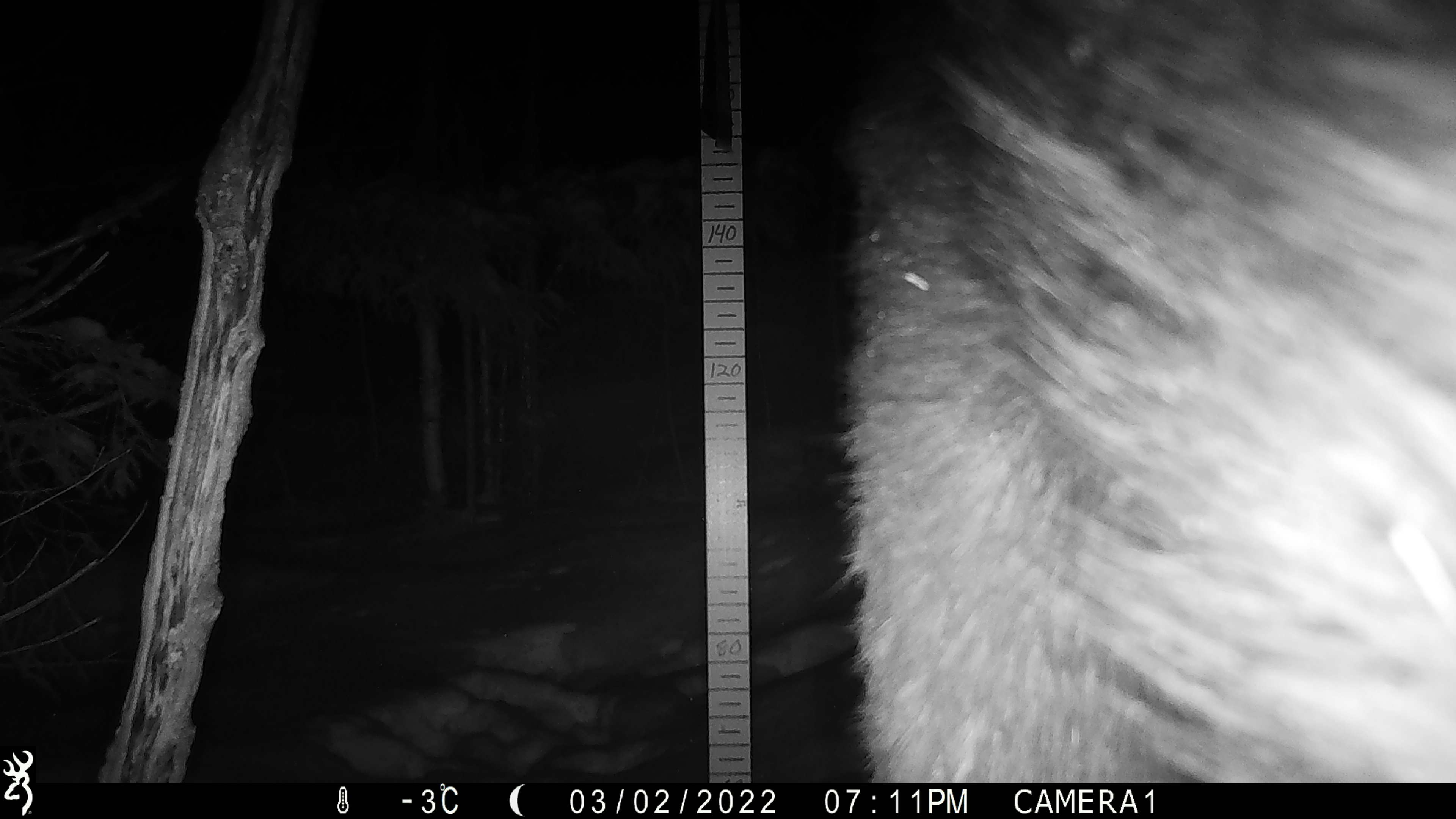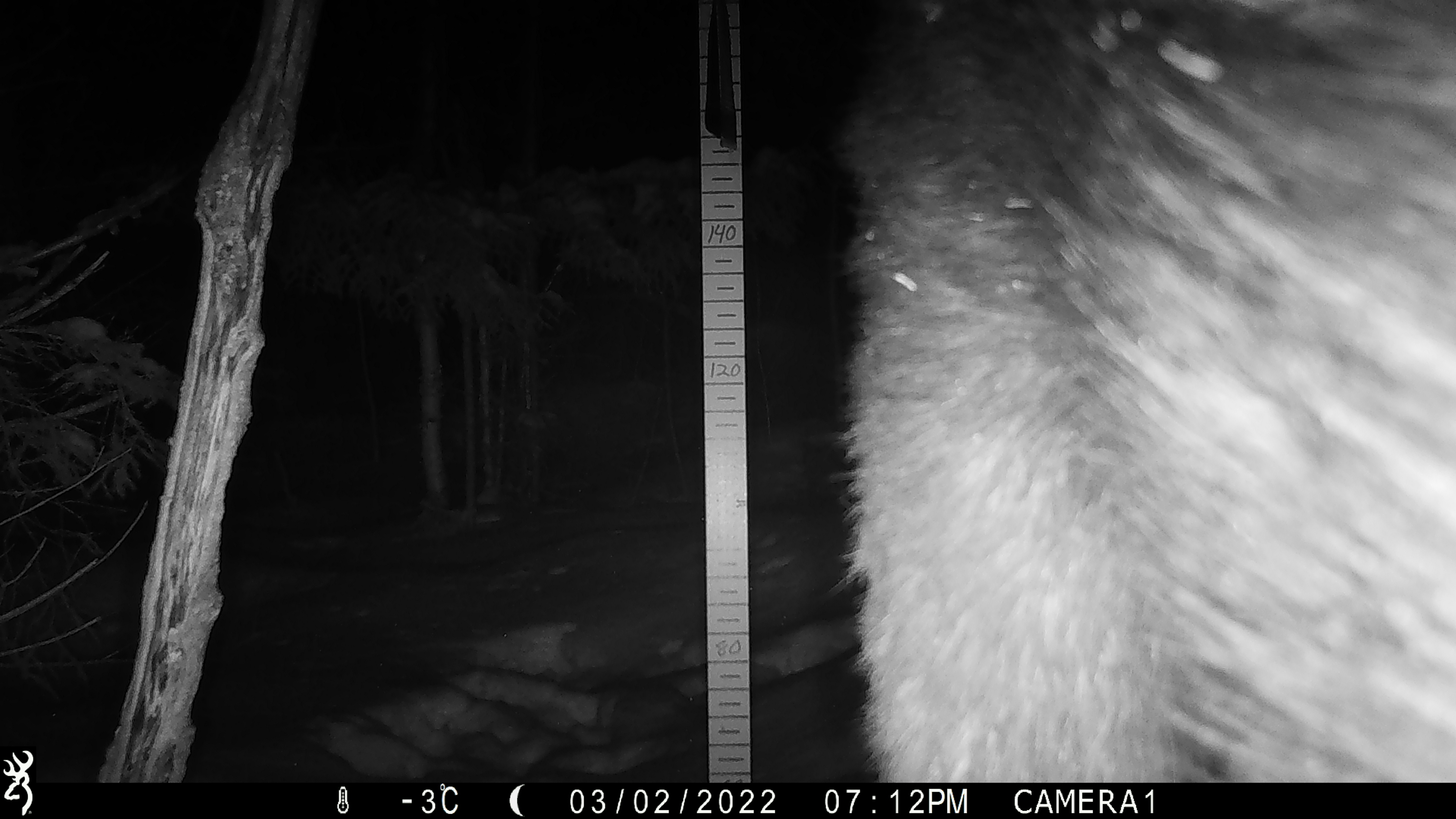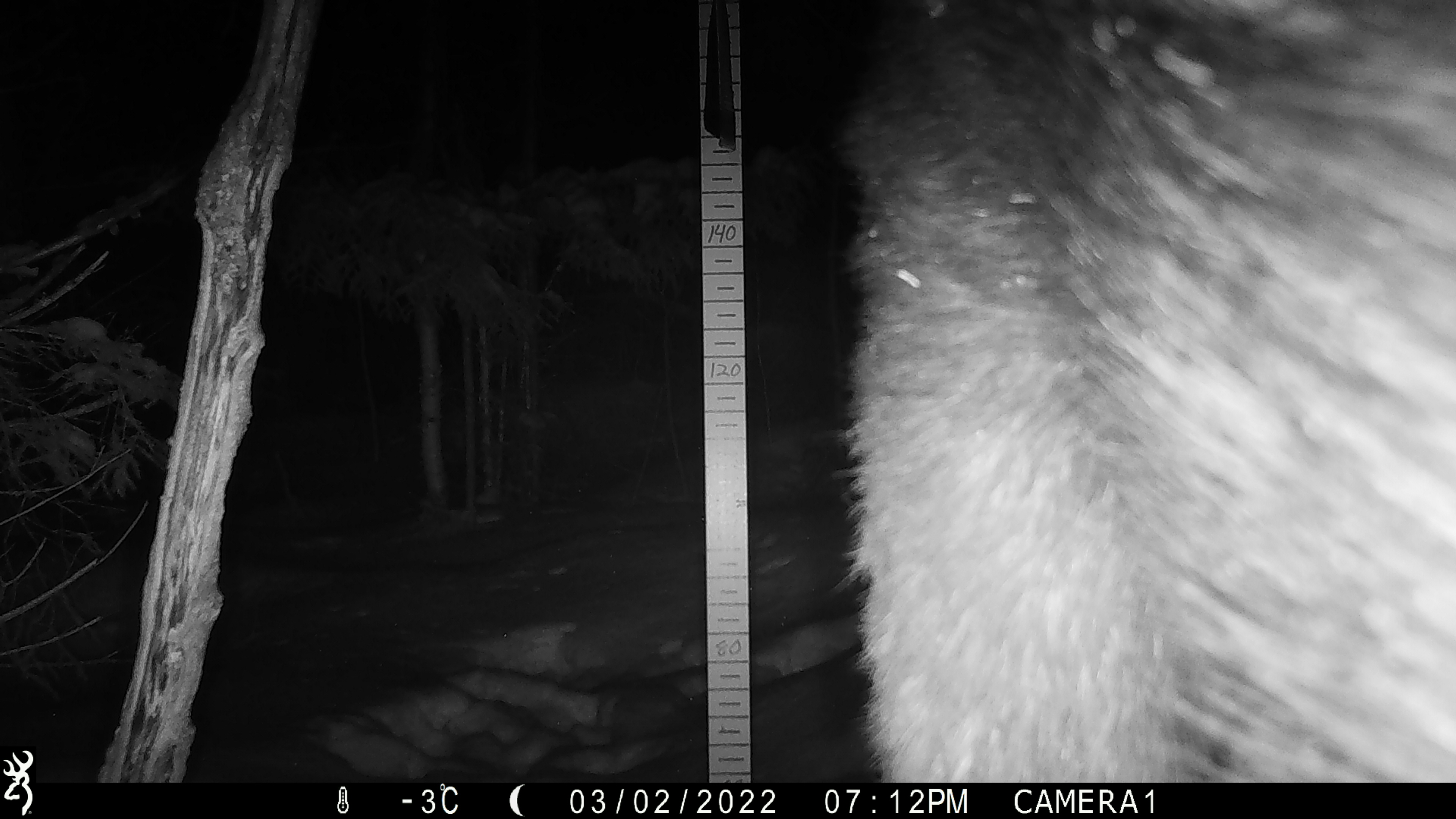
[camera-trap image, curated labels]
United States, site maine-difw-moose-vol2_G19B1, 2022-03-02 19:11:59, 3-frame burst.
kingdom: Animalia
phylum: Chordata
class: Mammalia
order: Artiodactyla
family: Cervidae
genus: Alces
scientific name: Alces alces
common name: moose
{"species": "moose (Alces alces)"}